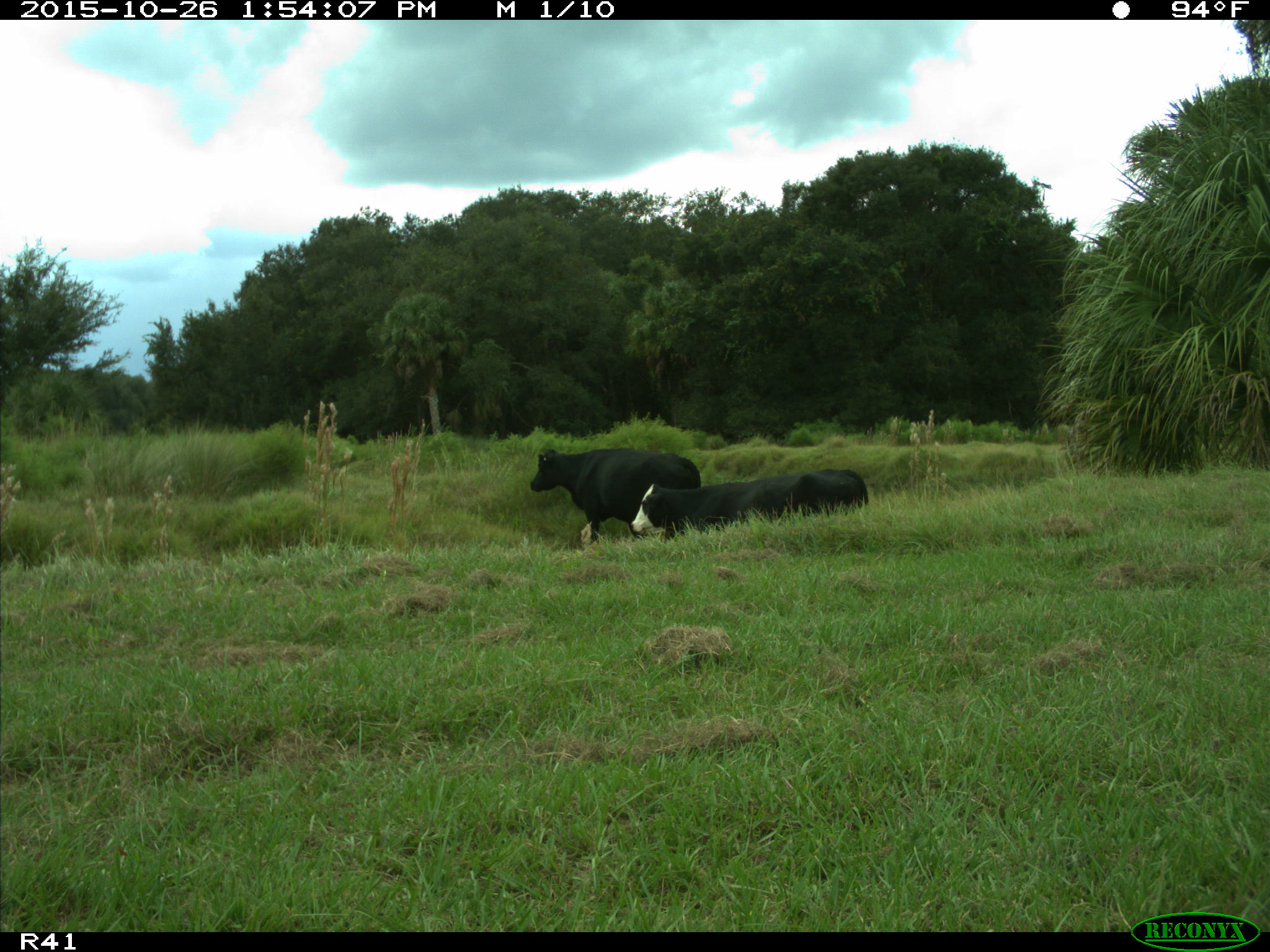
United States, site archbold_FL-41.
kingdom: Animalia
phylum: Chordata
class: Mammalia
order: Artiodactyla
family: Bovidae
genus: Bos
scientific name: Bos taurus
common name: domestic cow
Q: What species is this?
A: Bos taurus (domestic cow).